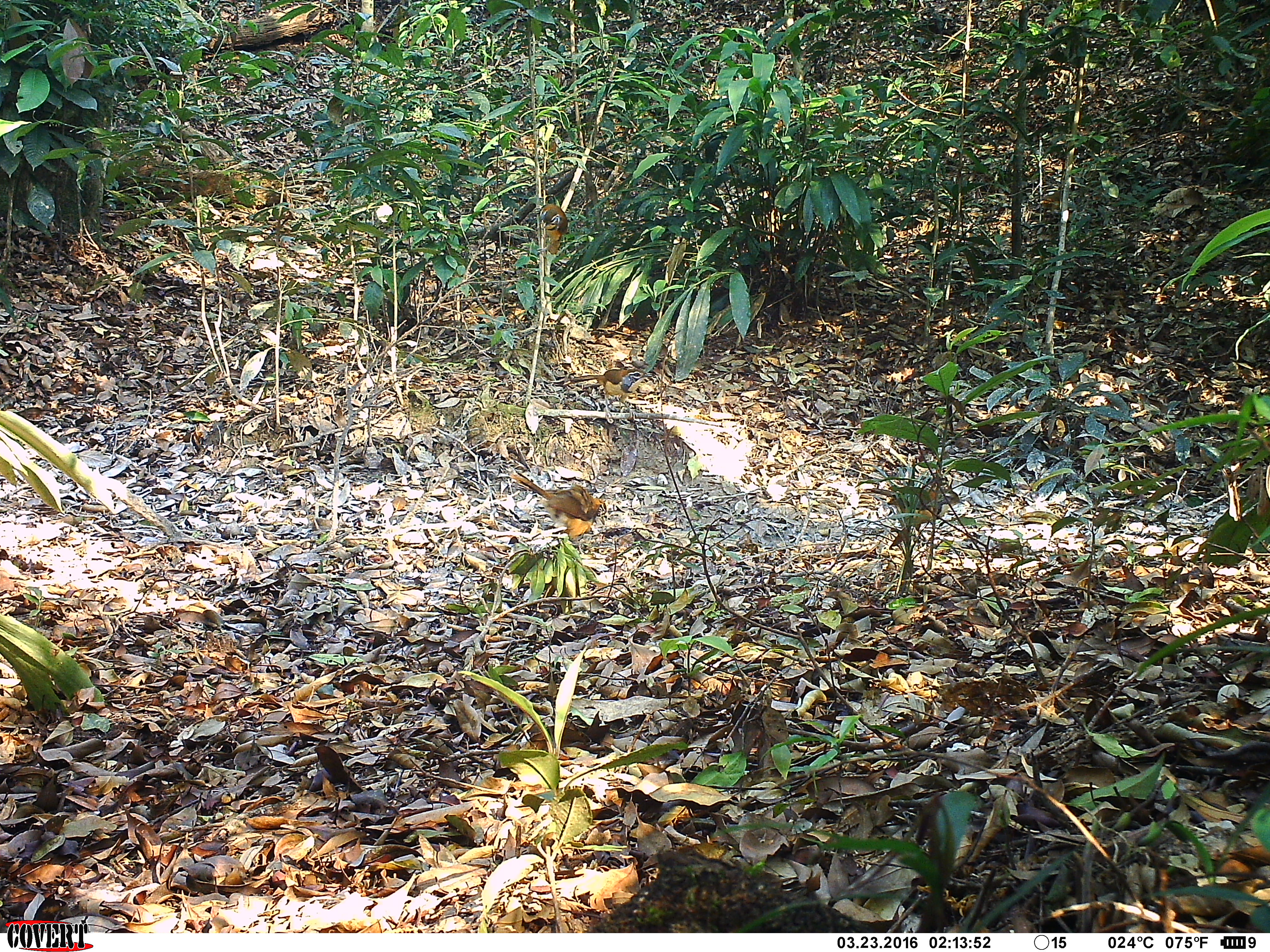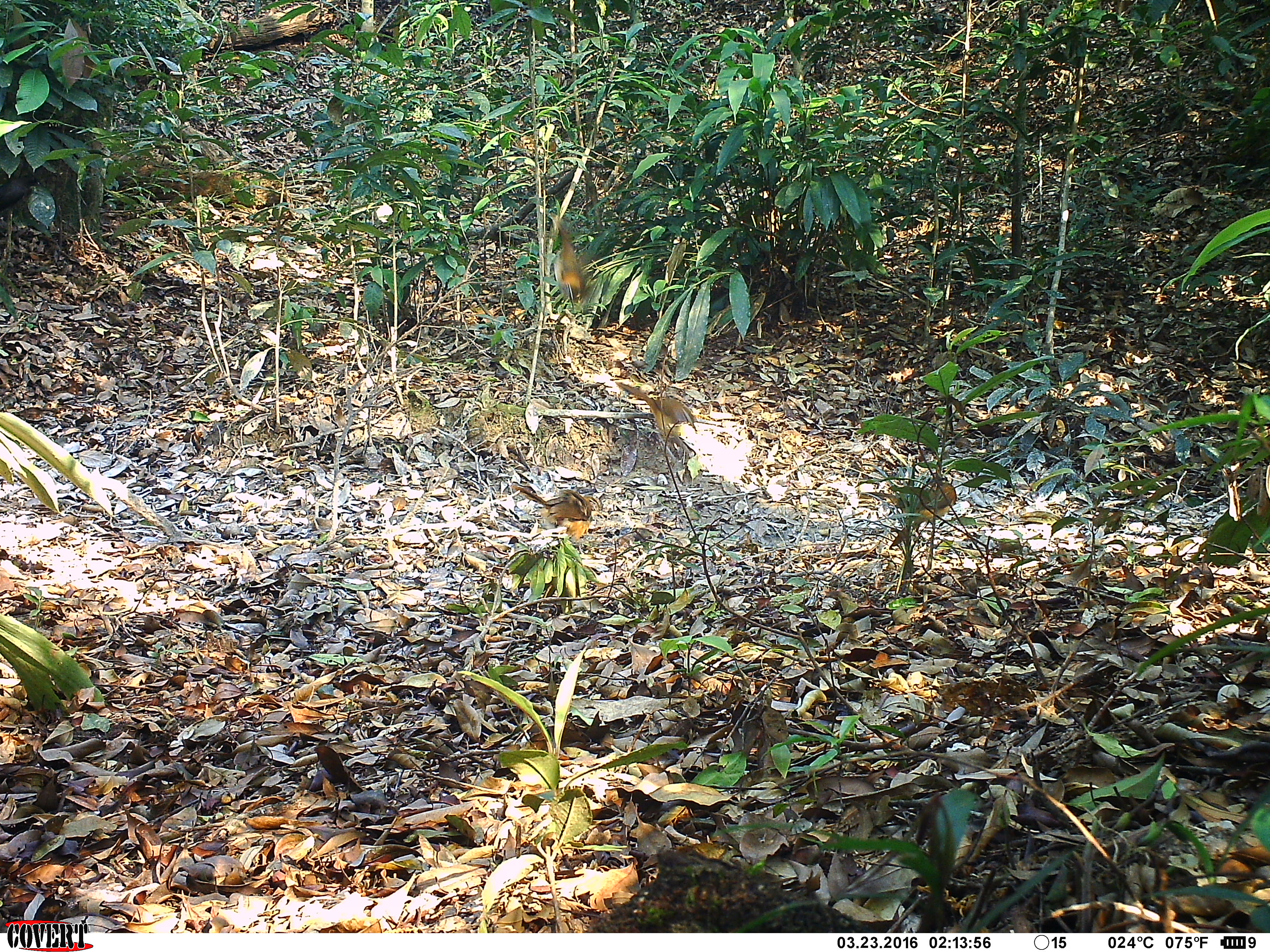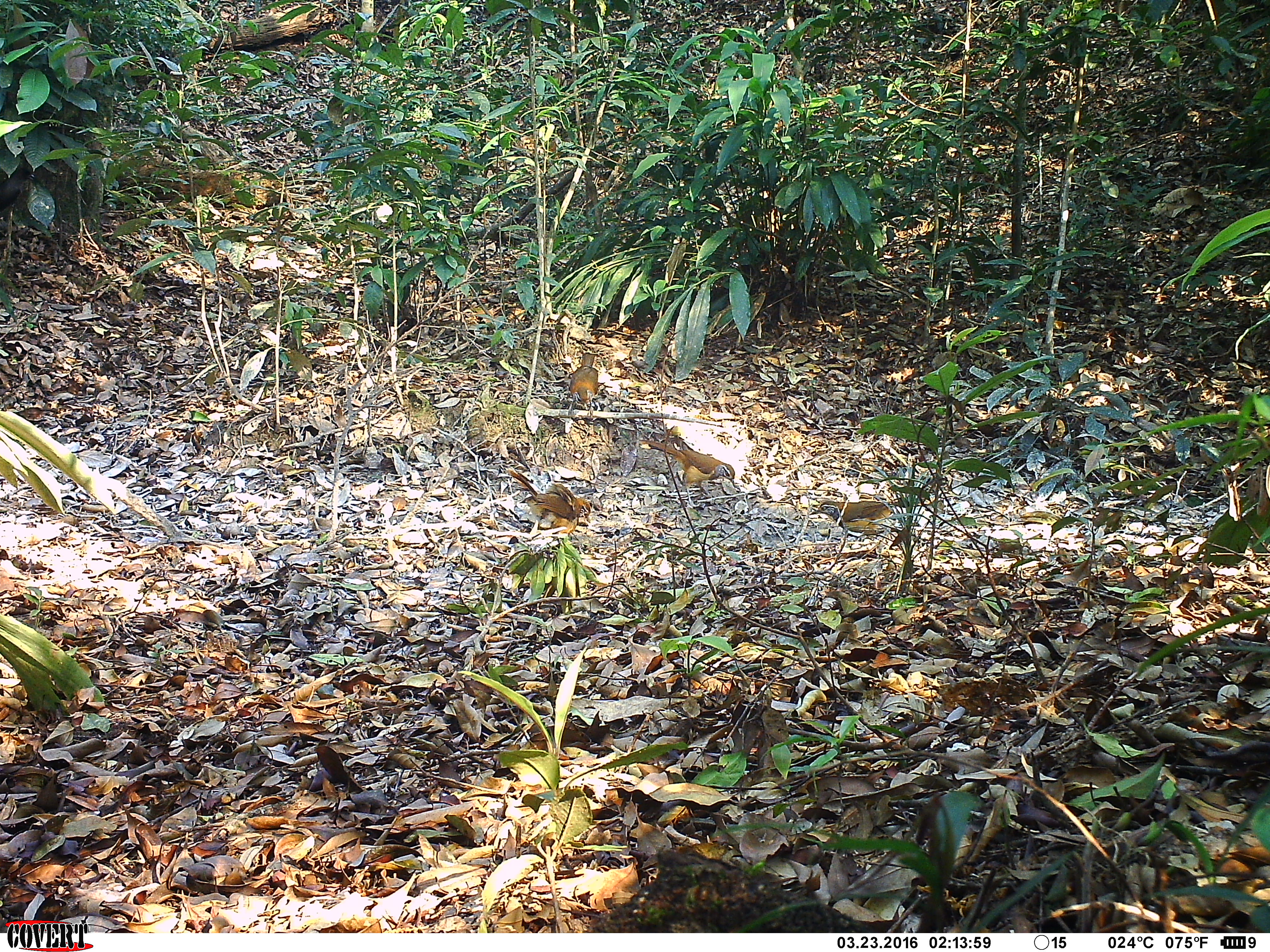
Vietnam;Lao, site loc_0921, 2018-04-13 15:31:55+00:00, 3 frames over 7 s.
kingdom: Animalia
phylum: Chordata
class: Aves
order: Passeriformes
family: Leiothrichidae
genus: Pterorhinus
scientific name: Pterorhinus pectoralis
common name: necklaced laughingthrush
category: necklaced laughingthrush sp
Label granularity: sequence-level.